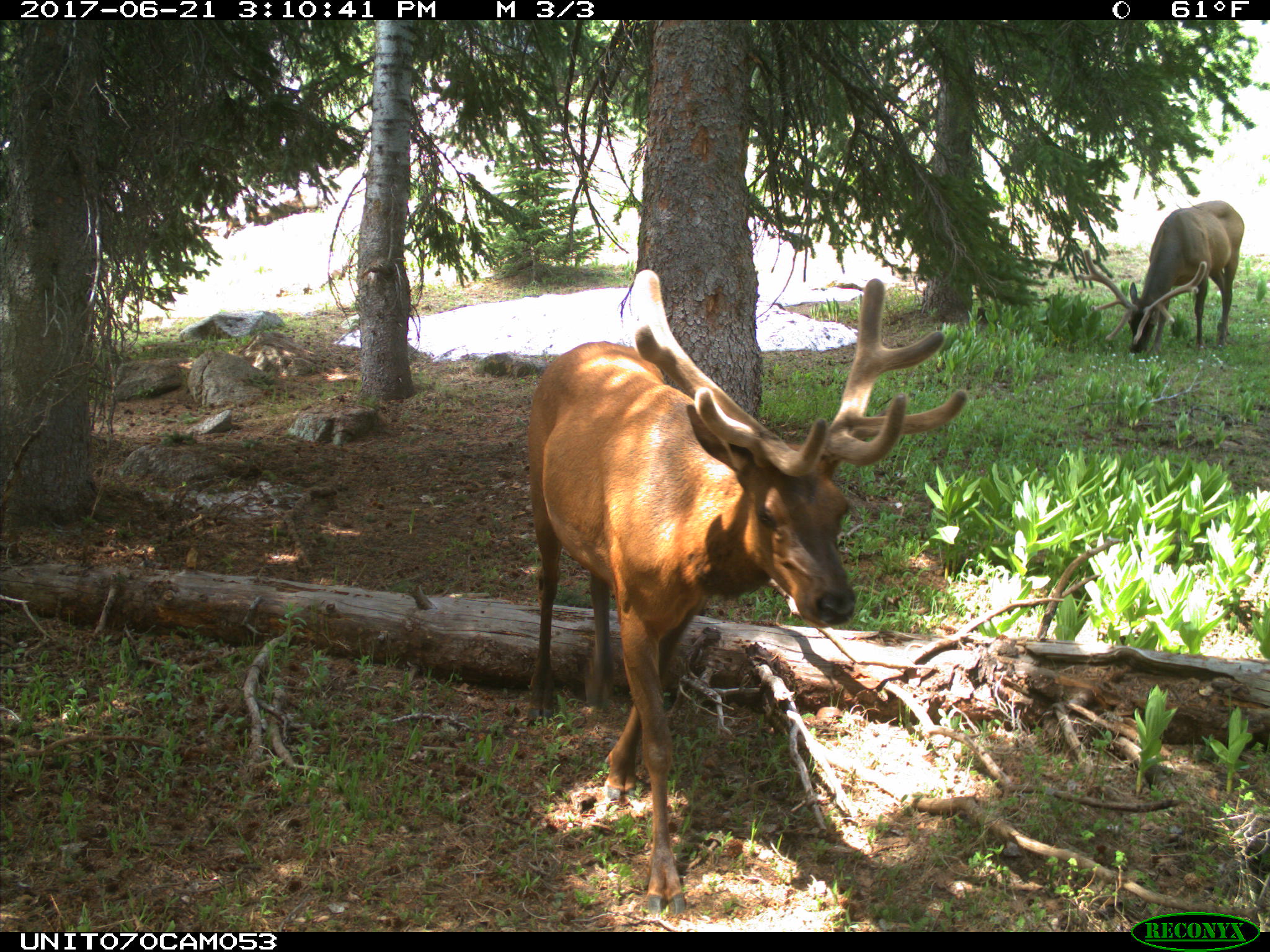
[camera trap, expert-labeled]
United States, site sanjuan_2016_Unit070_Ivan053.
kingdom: Animalia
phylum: Chordata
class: Mammalia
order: Artiodactyla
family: Cervidae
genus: Cervus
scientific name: Cervus elaphus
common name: red deer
Cervus elaphus (red deer).